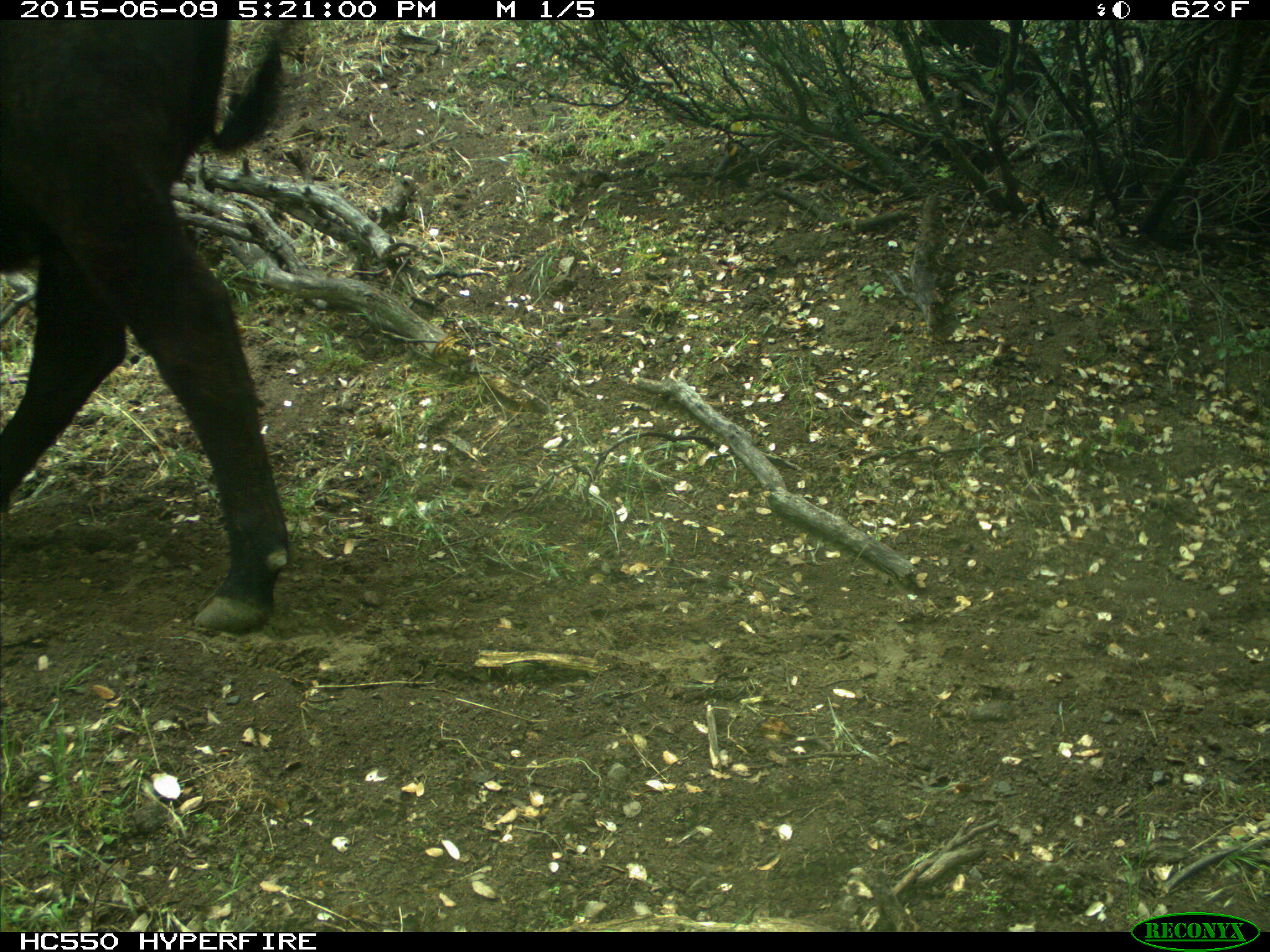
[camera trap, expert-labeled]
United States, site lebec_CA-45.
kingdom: Animalia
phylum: Chordata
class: Mammalia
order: Artiodactyla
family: Bovidae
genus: Bos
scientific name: Bos taurus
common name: domestic cow